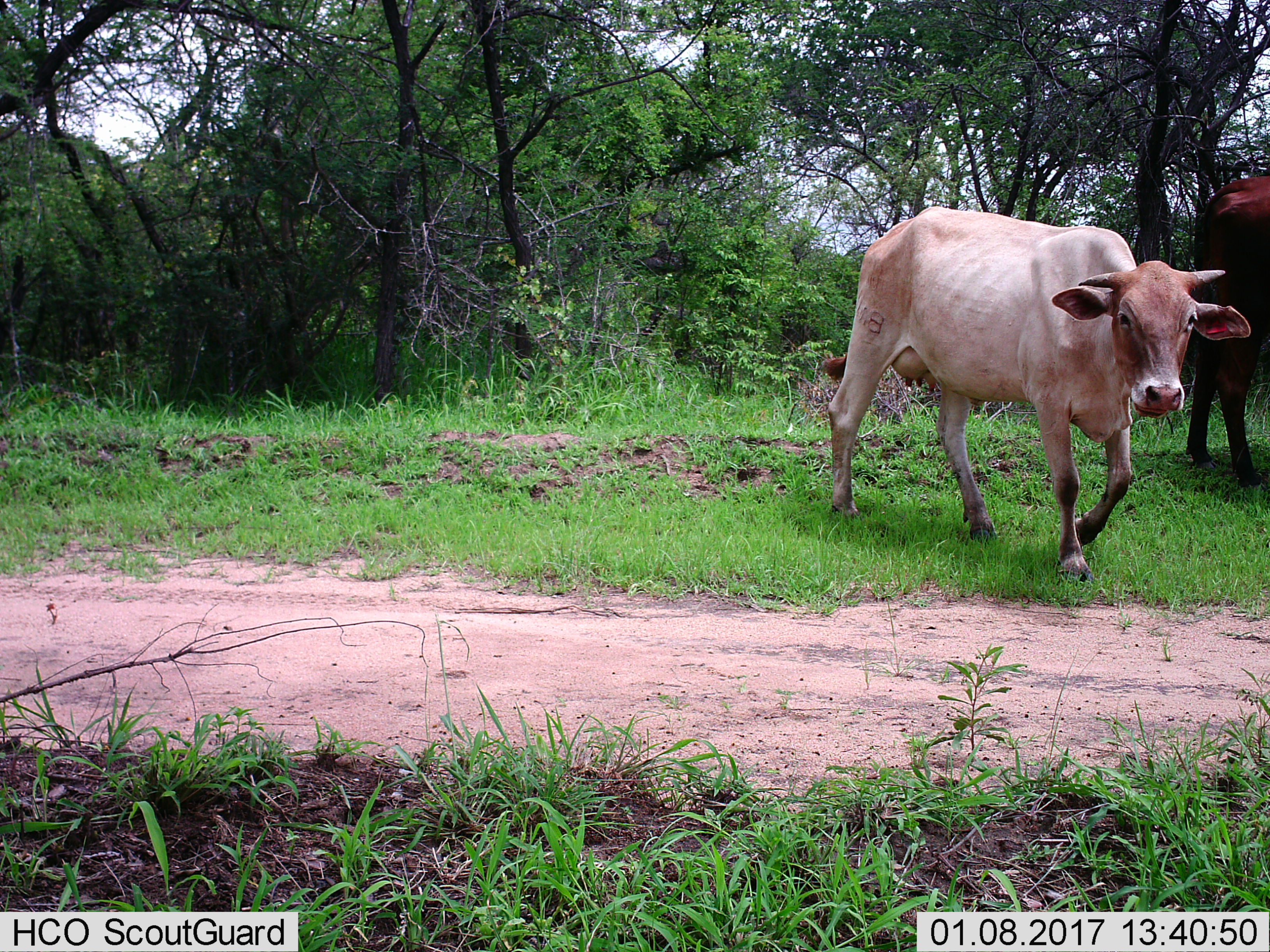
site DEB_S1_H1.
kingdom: Animalia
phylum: Chordata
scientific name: Vertebrata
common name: domestic animal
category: domesticanimal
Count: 2.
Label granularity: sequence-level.